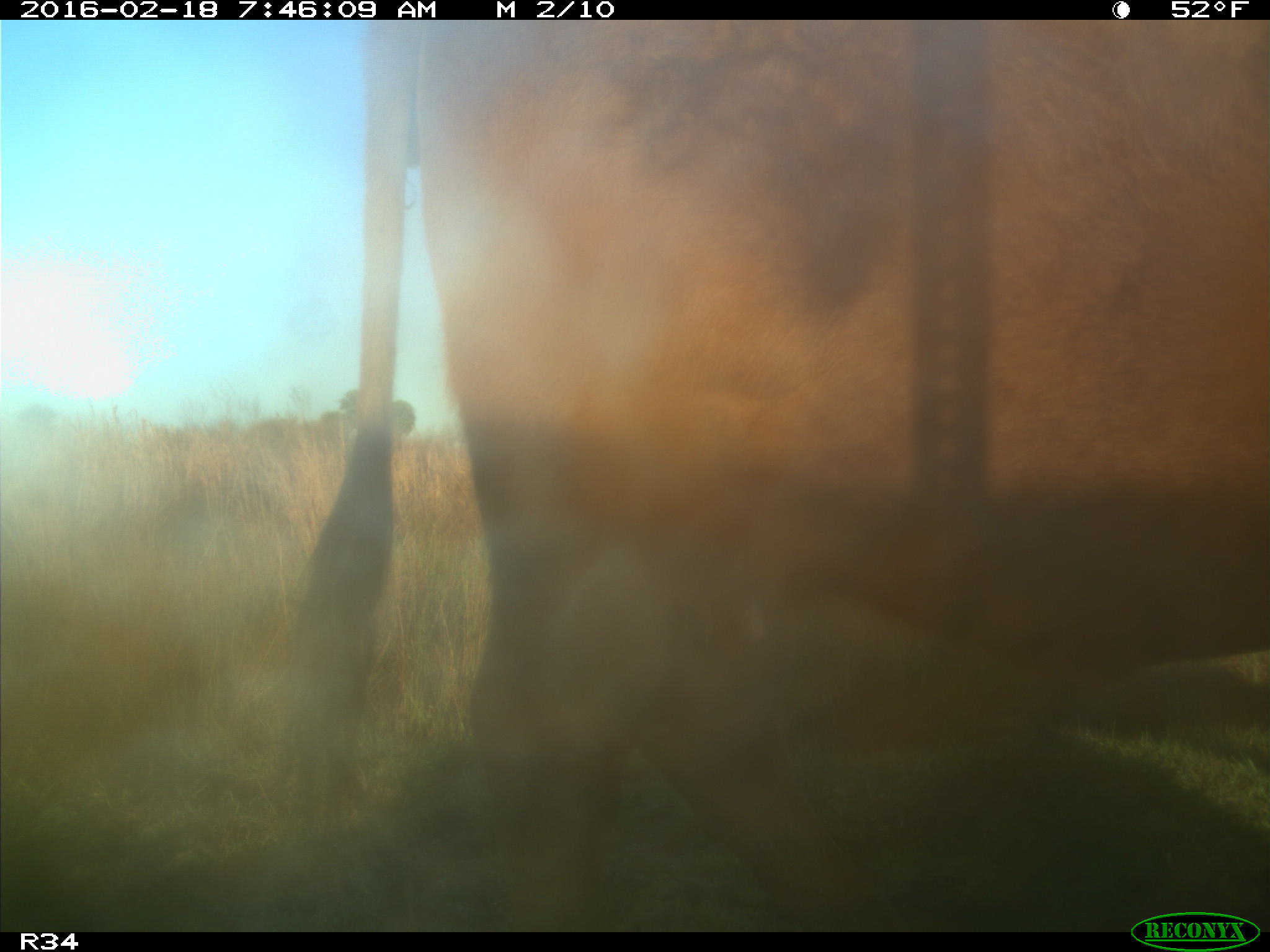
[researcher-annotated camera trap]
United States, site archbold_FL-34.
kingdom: Animalia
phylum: Chordata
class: Mammalia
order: Artiodactyla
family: Bovidae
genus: Bos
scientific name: Bos taurus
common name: domestic cow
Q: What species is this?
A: Bos taurus (domestic cow).